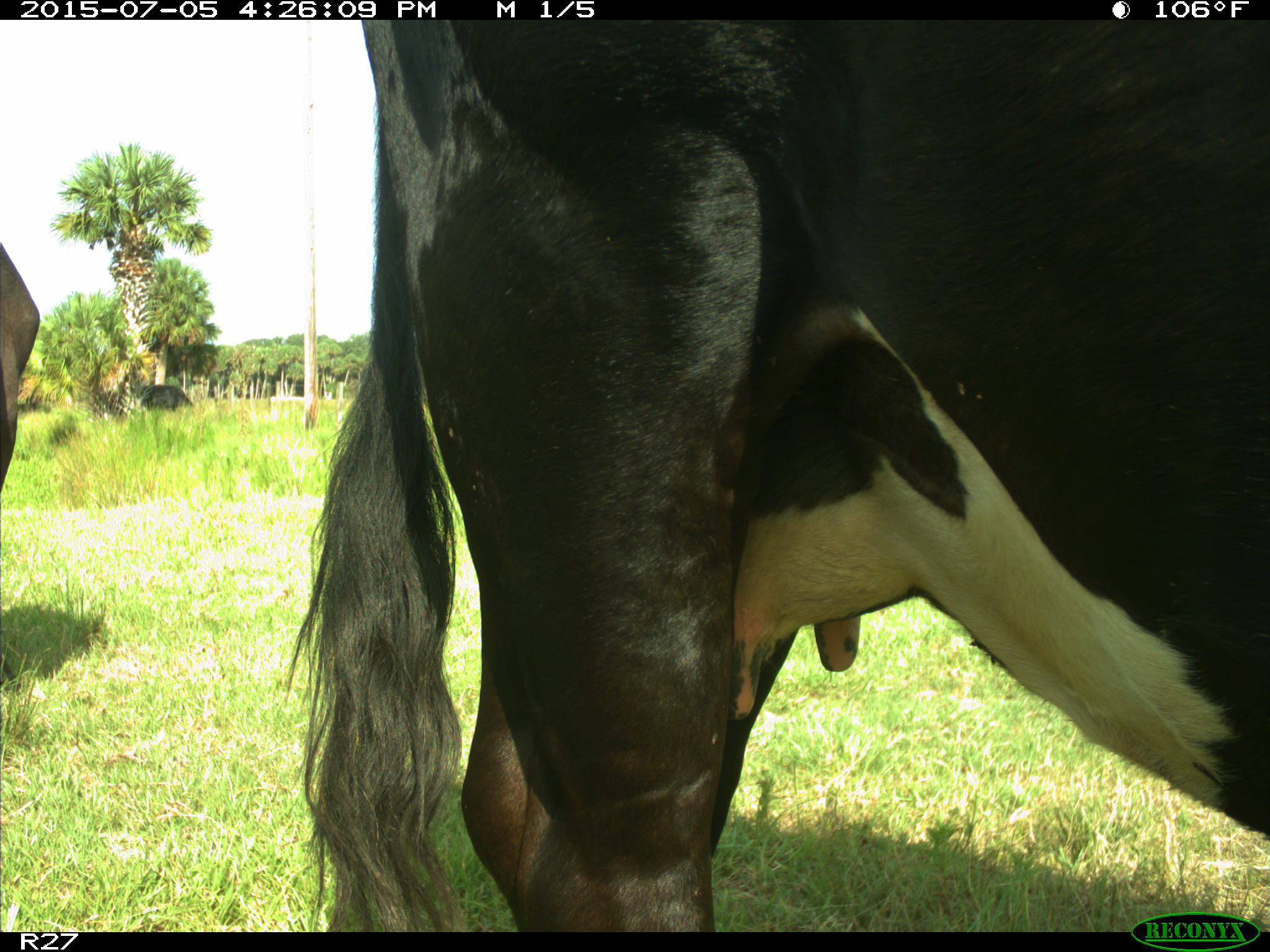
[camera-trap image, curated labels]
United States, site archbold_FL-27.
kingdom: Animalia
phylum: Chordata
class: Mammalia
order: Artiodactyla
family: Bovidae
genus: Bos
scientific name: Bos taurus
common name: domestic cow